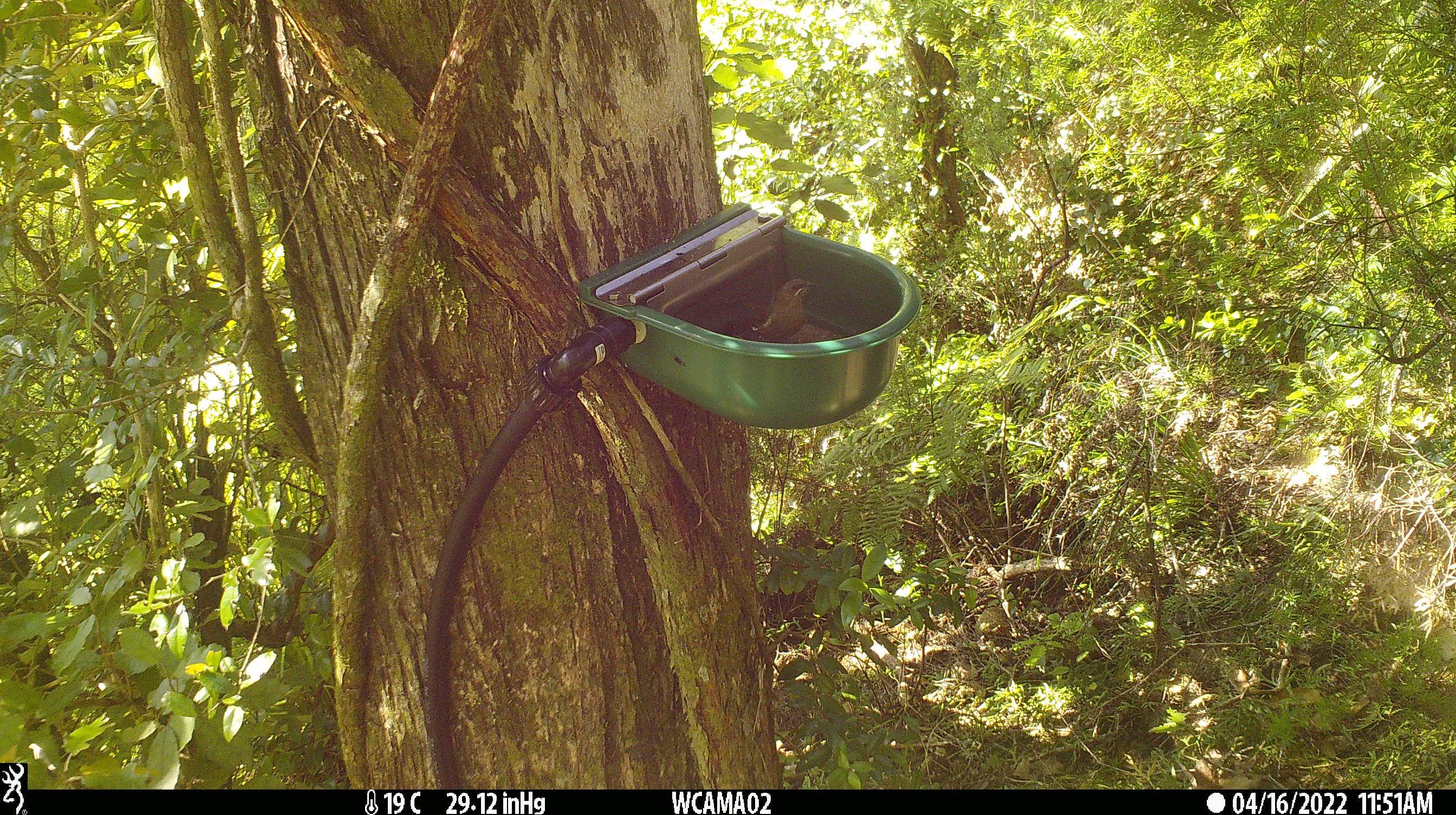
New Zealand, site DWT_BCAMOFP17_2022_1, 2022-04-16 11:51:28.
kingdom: Animalia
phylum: Chordata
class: Aves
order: Passeriformes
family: Meliphagidae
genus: Anthornis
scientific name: Anthornis melanura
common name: new zealand bellbird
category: bellbird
Bellbird (new zealand bellbird) (Anthornis melanura).